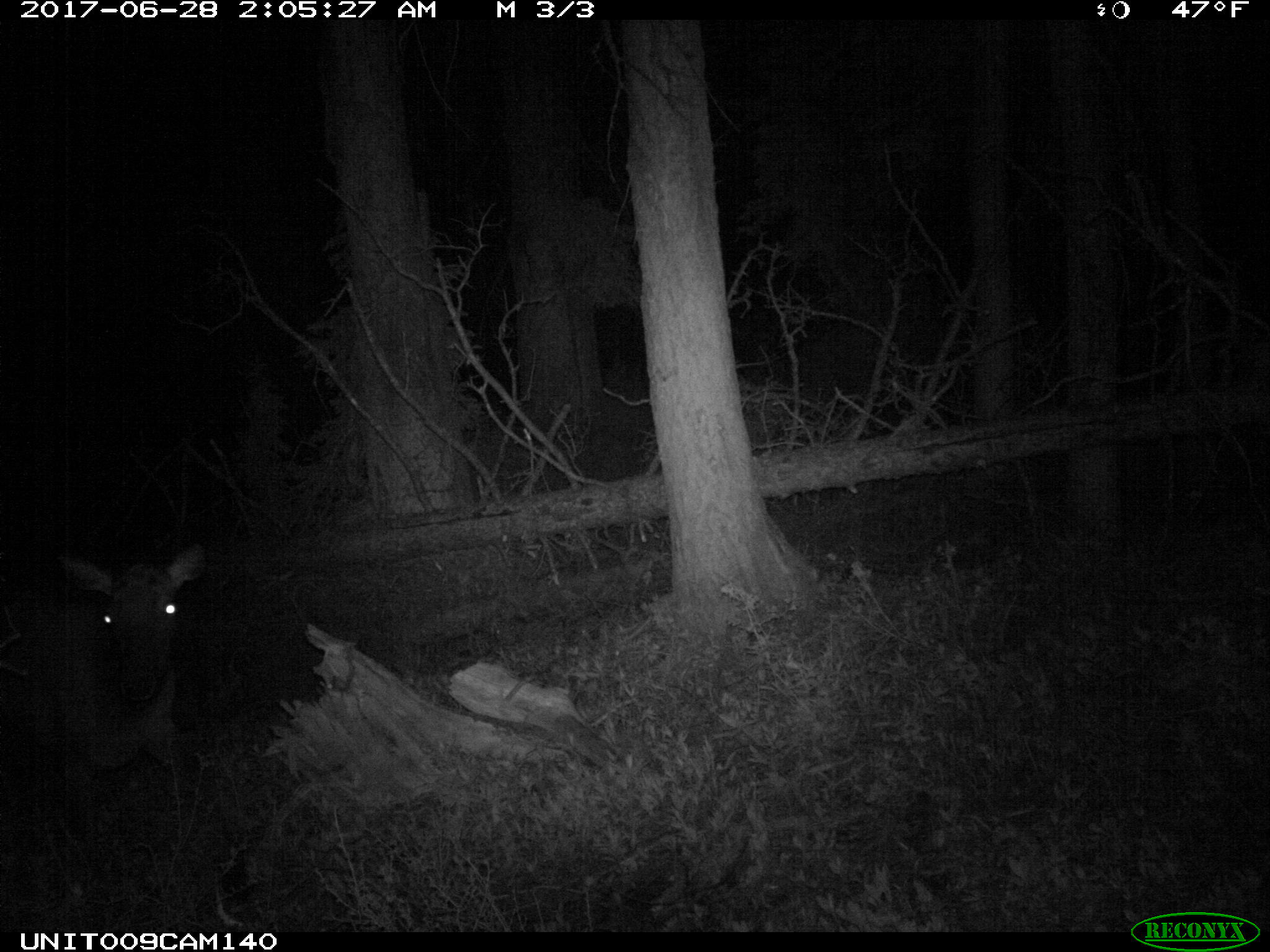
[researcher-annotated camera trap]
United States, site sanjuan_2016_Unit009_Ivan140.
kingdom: Animalia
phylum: Chordata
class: Mammalia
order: Artiodactyla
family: Cervidae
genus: Cervus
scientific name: Cervus elaphus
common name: red deer